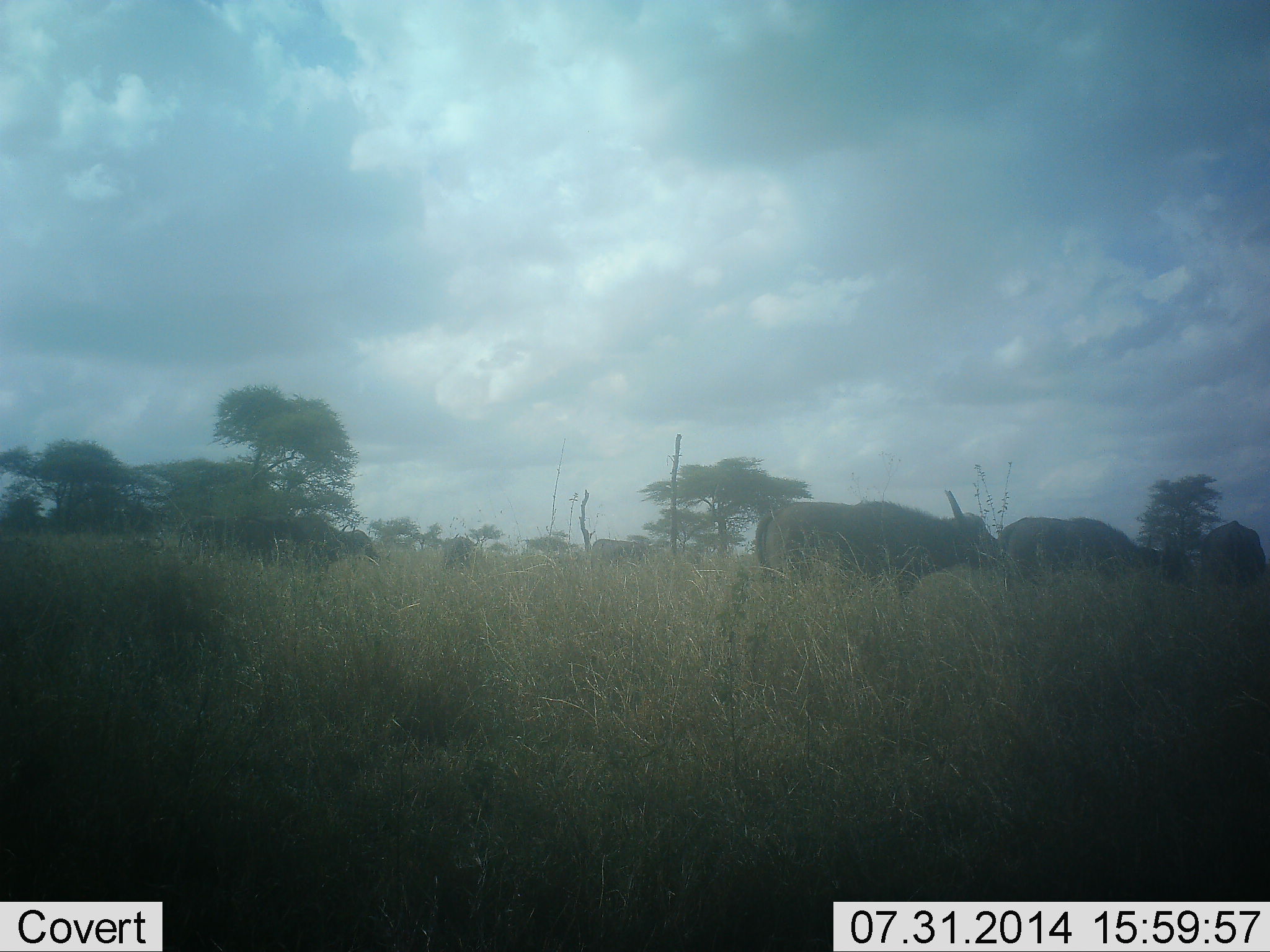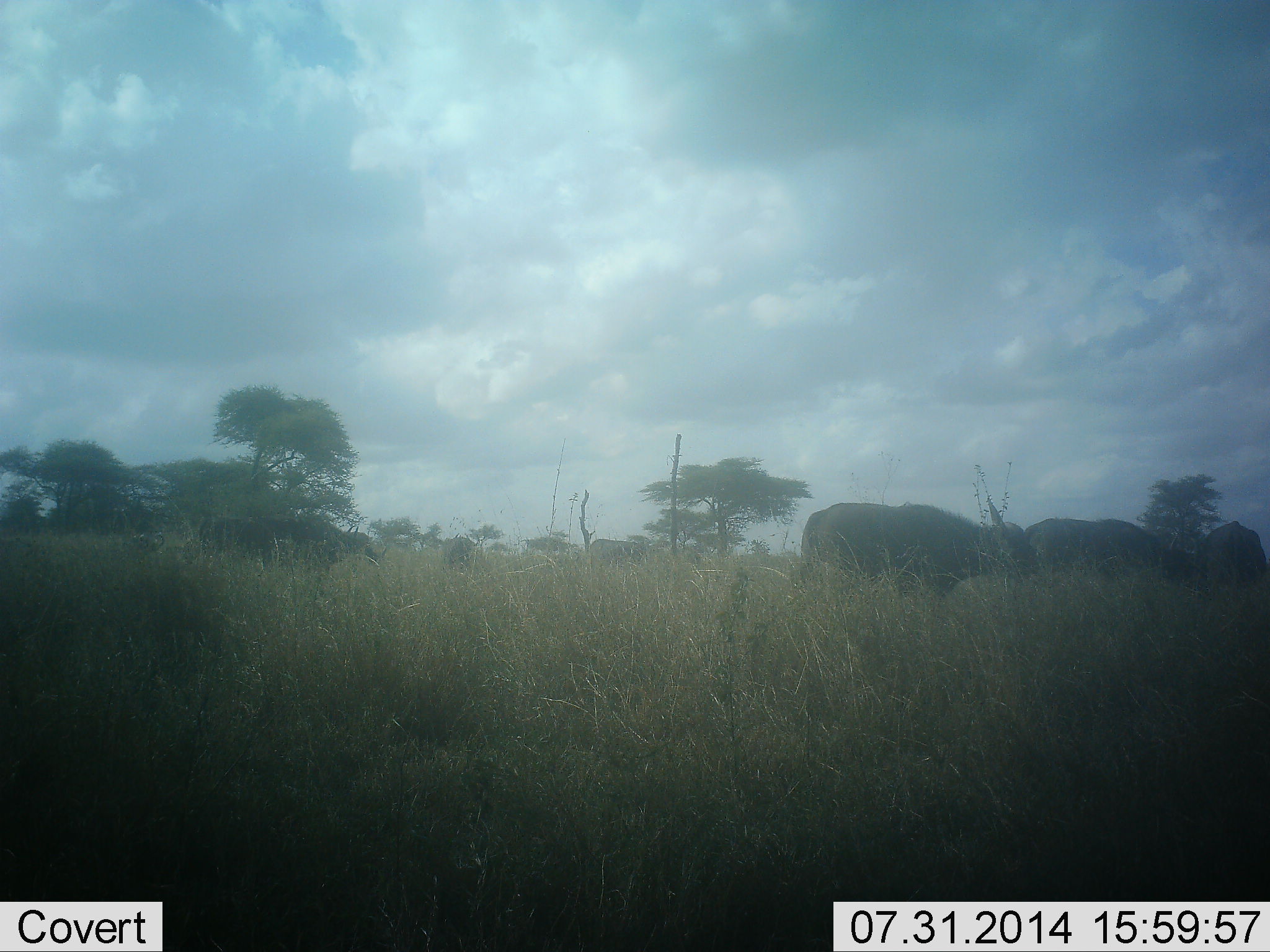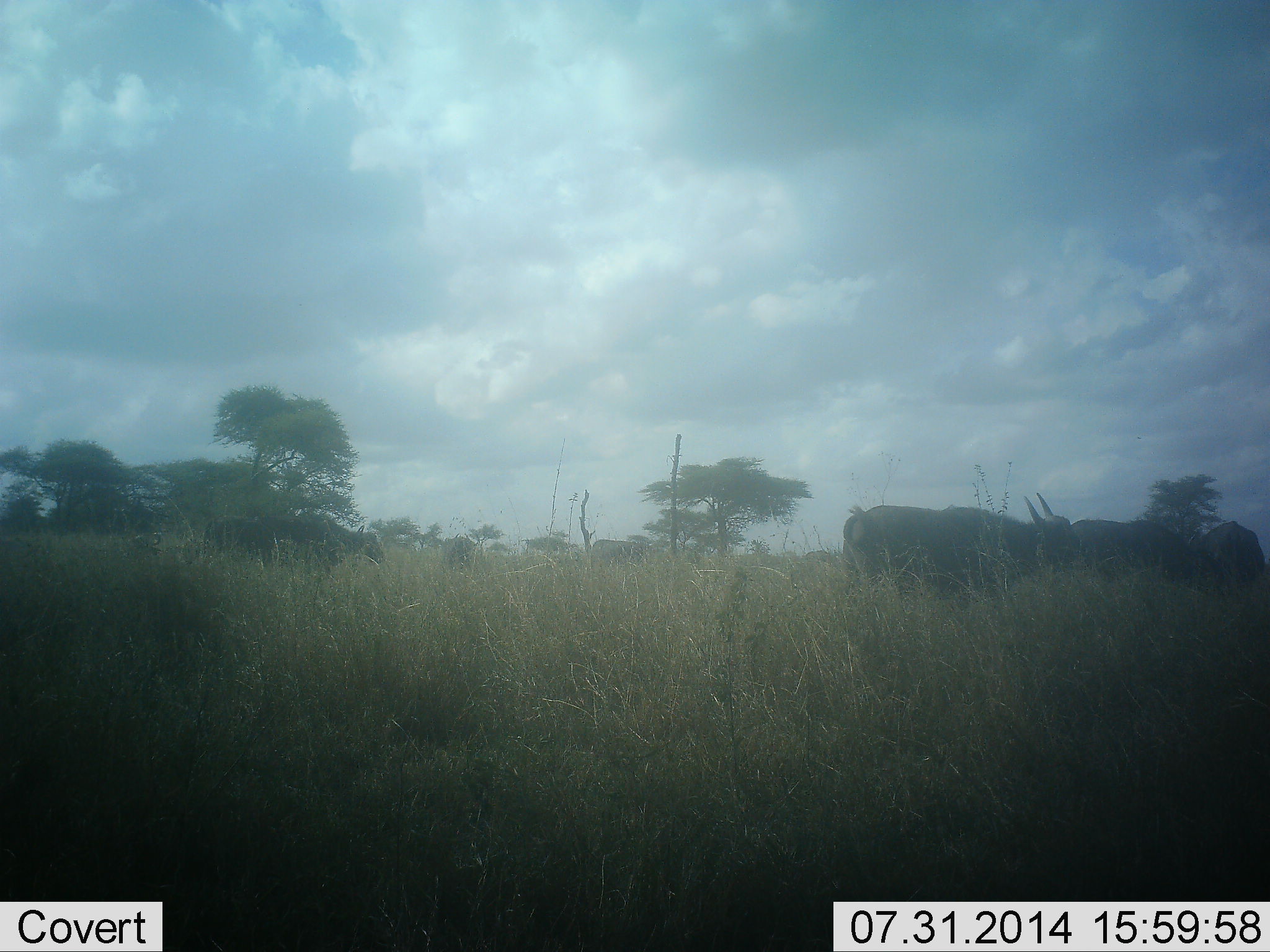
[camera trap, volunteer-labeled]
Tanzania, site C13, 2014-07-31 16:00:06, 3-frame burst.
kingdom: Animalia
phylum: Chordata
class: Mammalia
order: Artiodactyla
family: Bovidae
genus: Syncerus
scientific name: Syncerus caffer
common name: cape buffalo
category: buffalo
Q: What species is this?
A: Buffalo (cape buffalo) (Syncerus caffer).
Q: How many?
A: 4.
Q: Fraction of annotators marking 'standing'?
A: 10%.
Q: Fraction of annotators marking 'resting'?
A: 0%.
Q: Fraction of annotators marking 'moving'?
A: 80%.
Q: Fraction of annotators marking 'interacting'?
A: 0%.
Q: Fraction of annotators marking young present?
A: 0%.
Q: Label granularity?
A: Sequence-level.